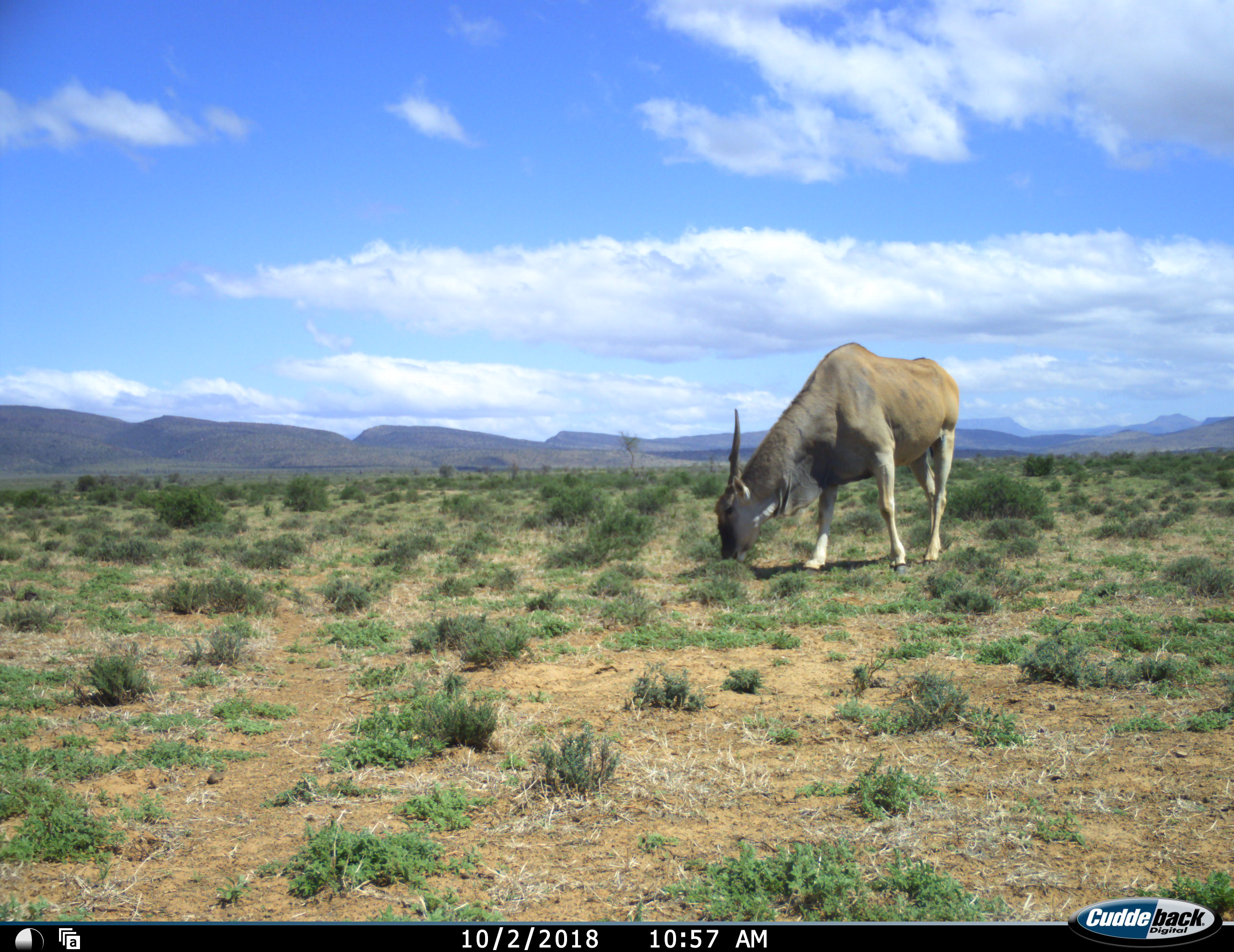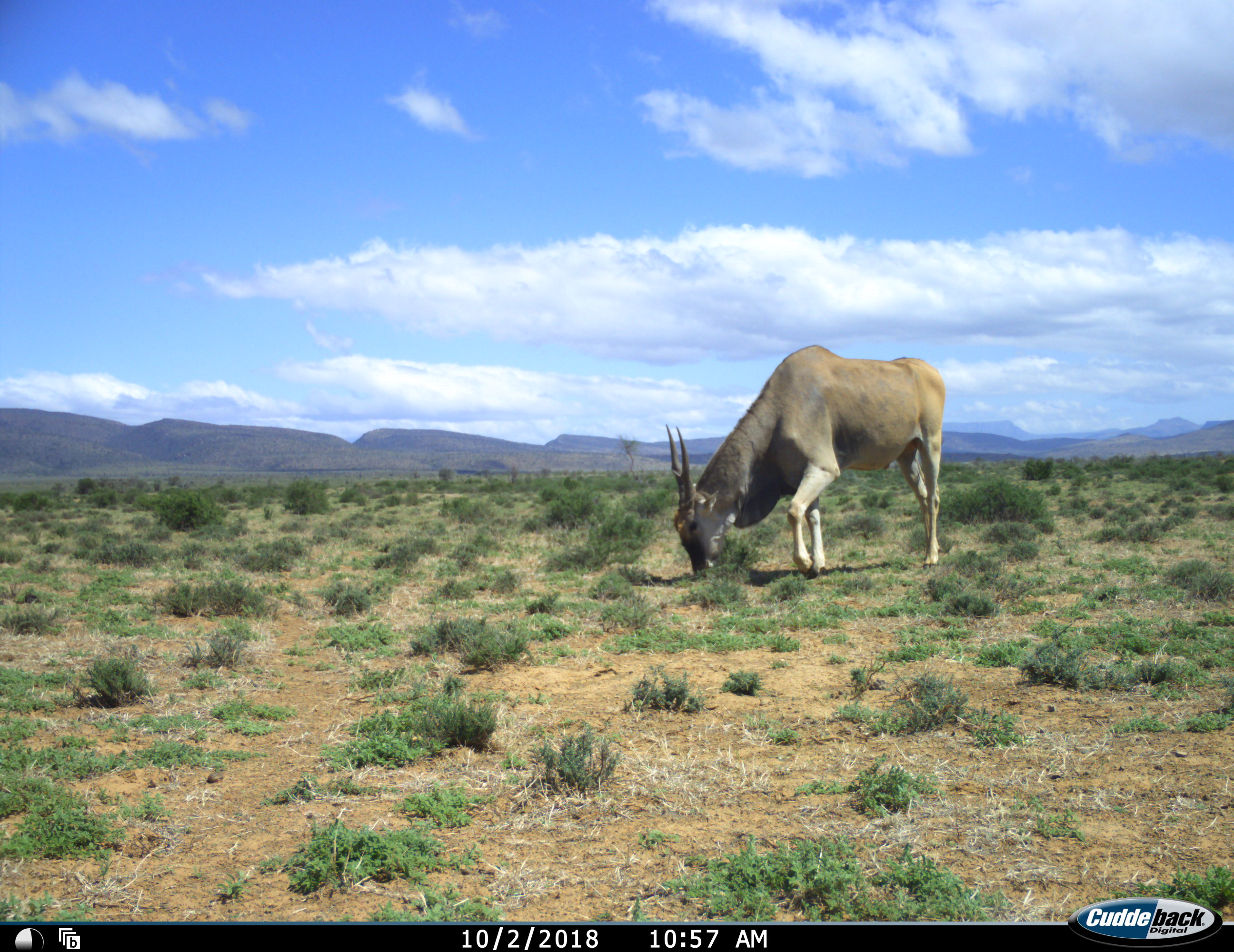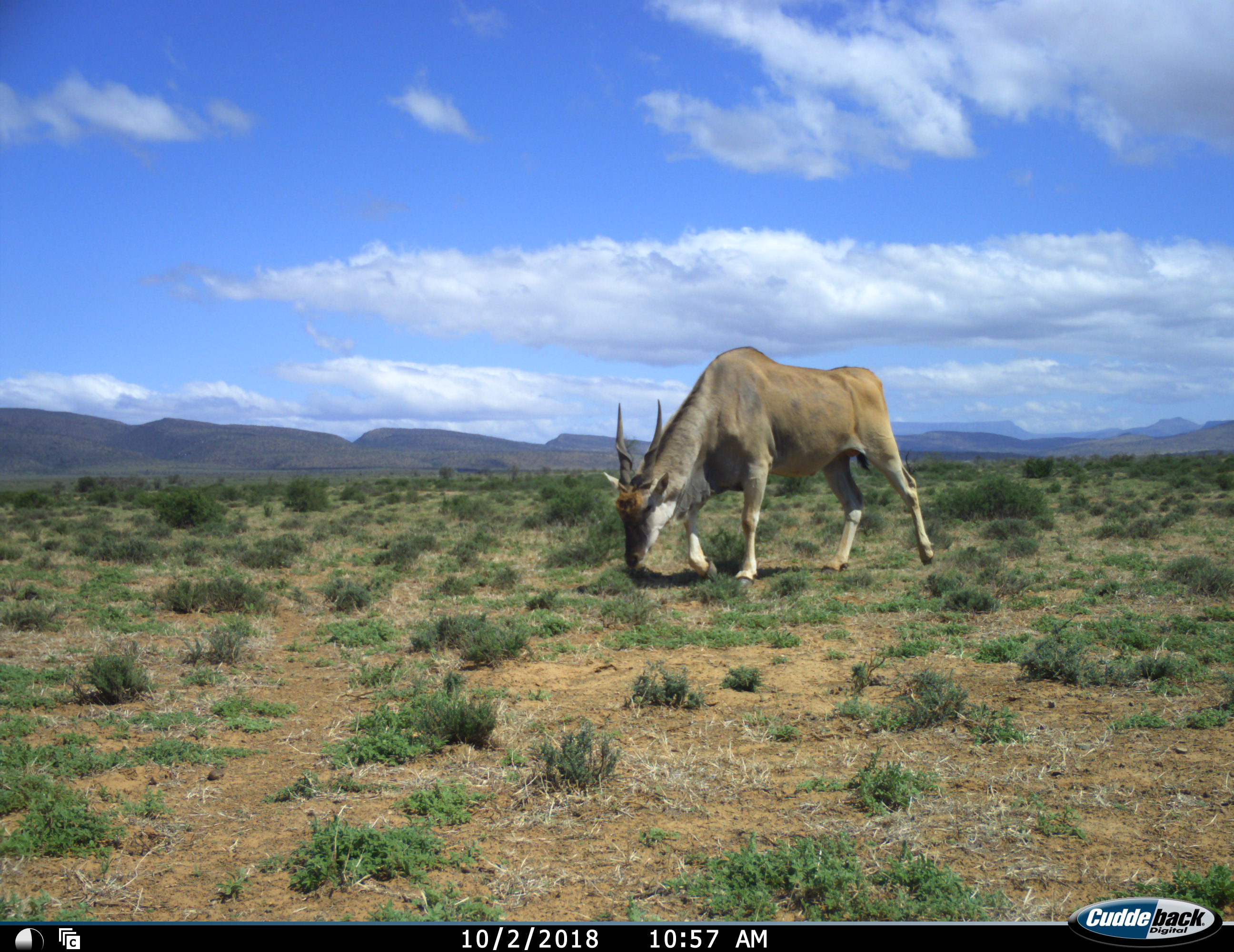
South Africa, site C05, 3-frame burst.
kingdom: Animalia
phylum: Chordata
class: Mammalia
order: Artiodactyla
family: Bovidae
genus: Tragelaphus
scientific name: Tragelaphus oryx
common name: eland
Eland (Tragelaphus oryx), count 1. Behavior (volunteer vote fractions): standing 10%, resting 0%, moving 30%, interacting 0%. Young present (vote fraction): 0%. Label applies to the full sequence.